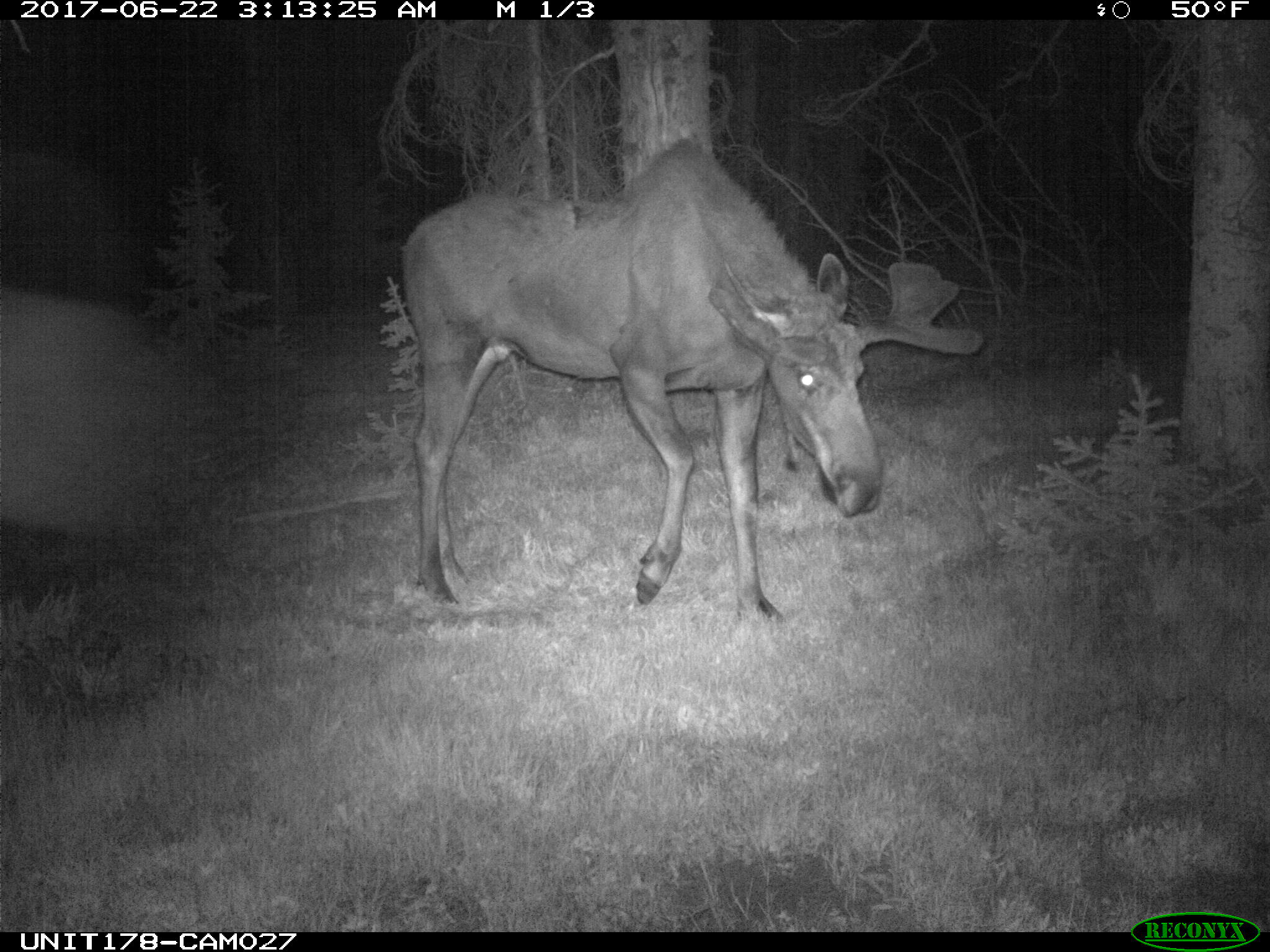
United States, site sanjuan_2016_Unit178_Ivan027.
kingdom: Animalia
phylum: Chordata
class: Mammalia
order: Artiodactyla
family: Cervidae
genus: Alces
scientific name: Alces alces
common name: moose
Alces alces (moose).